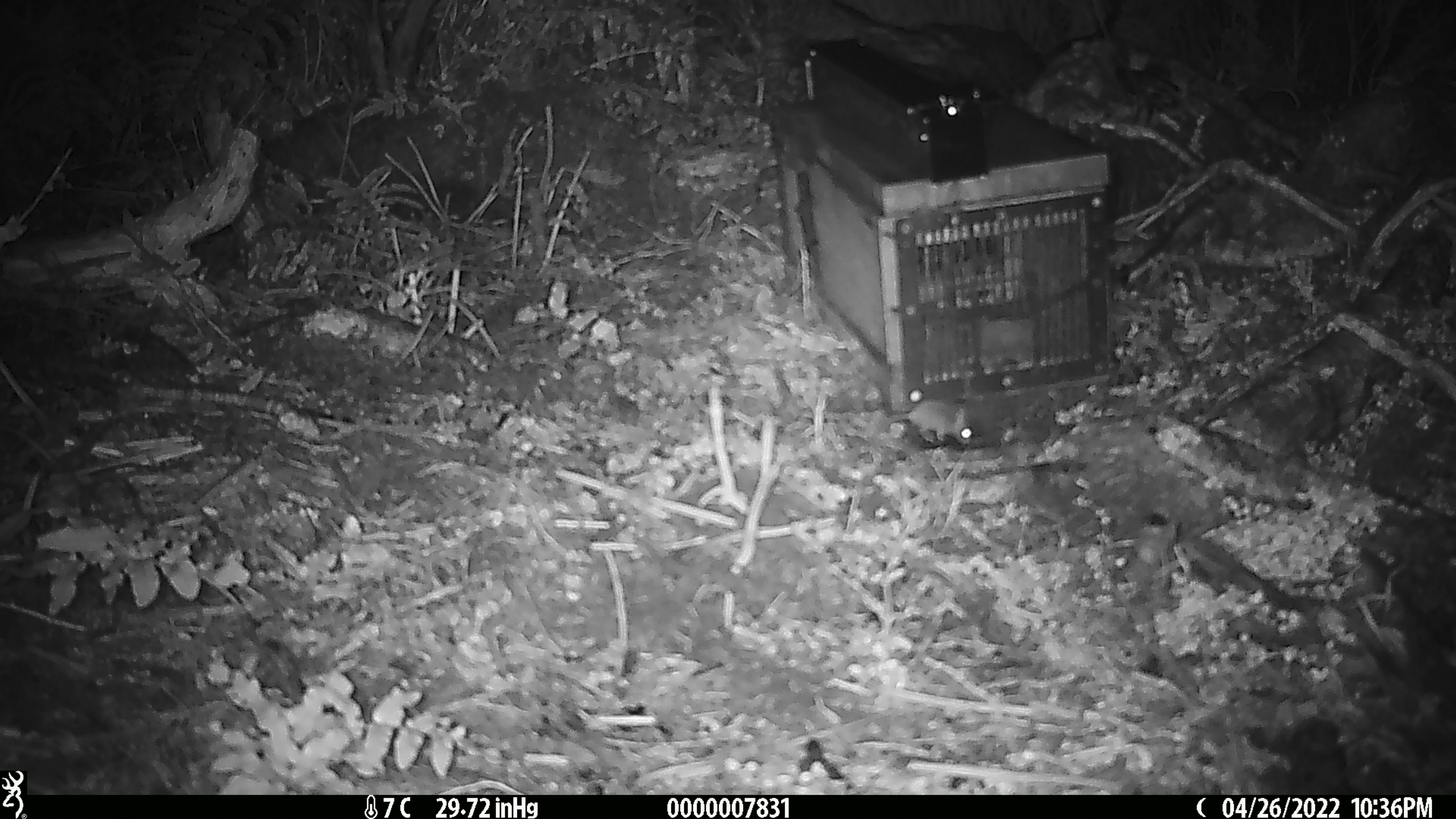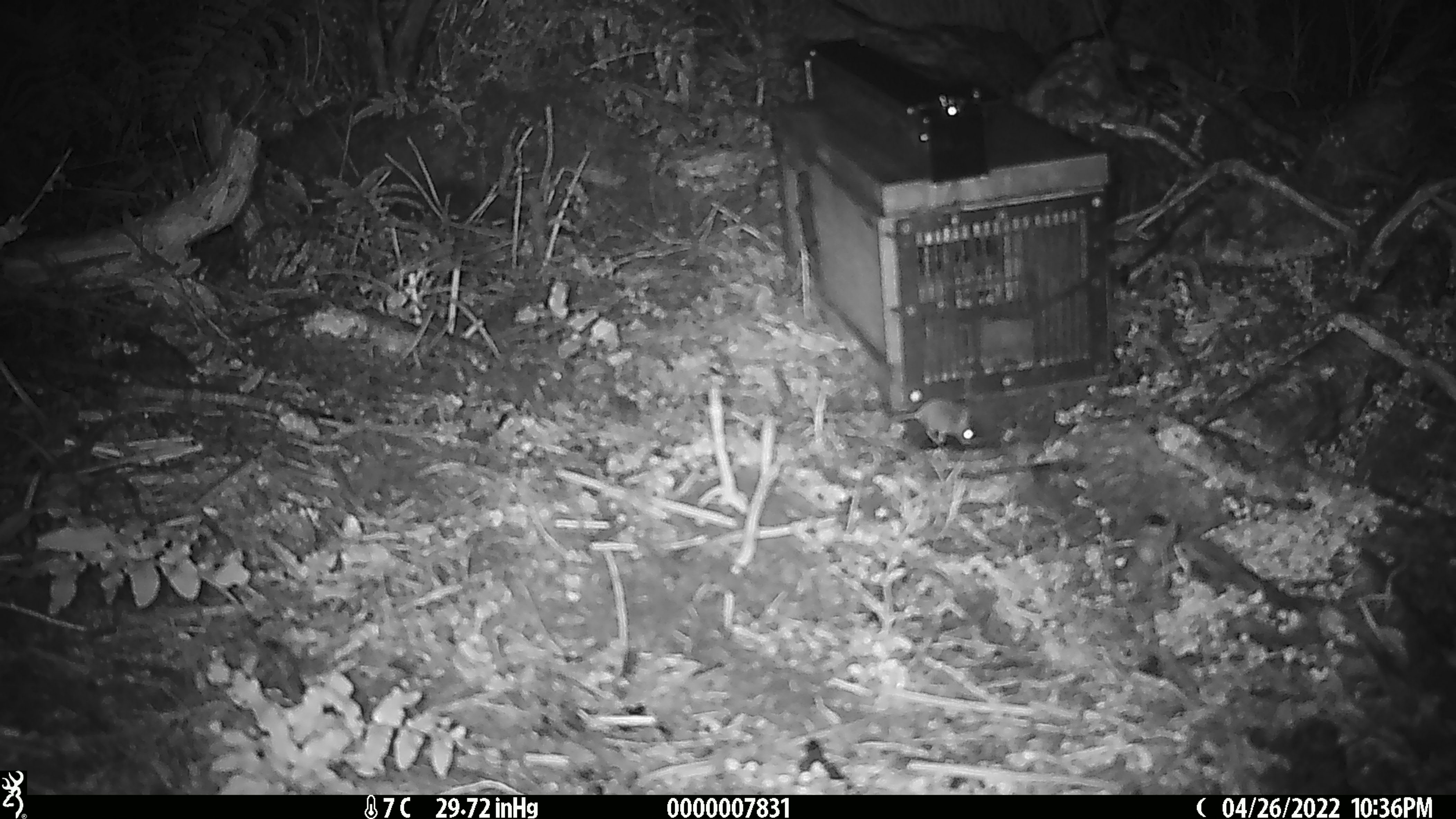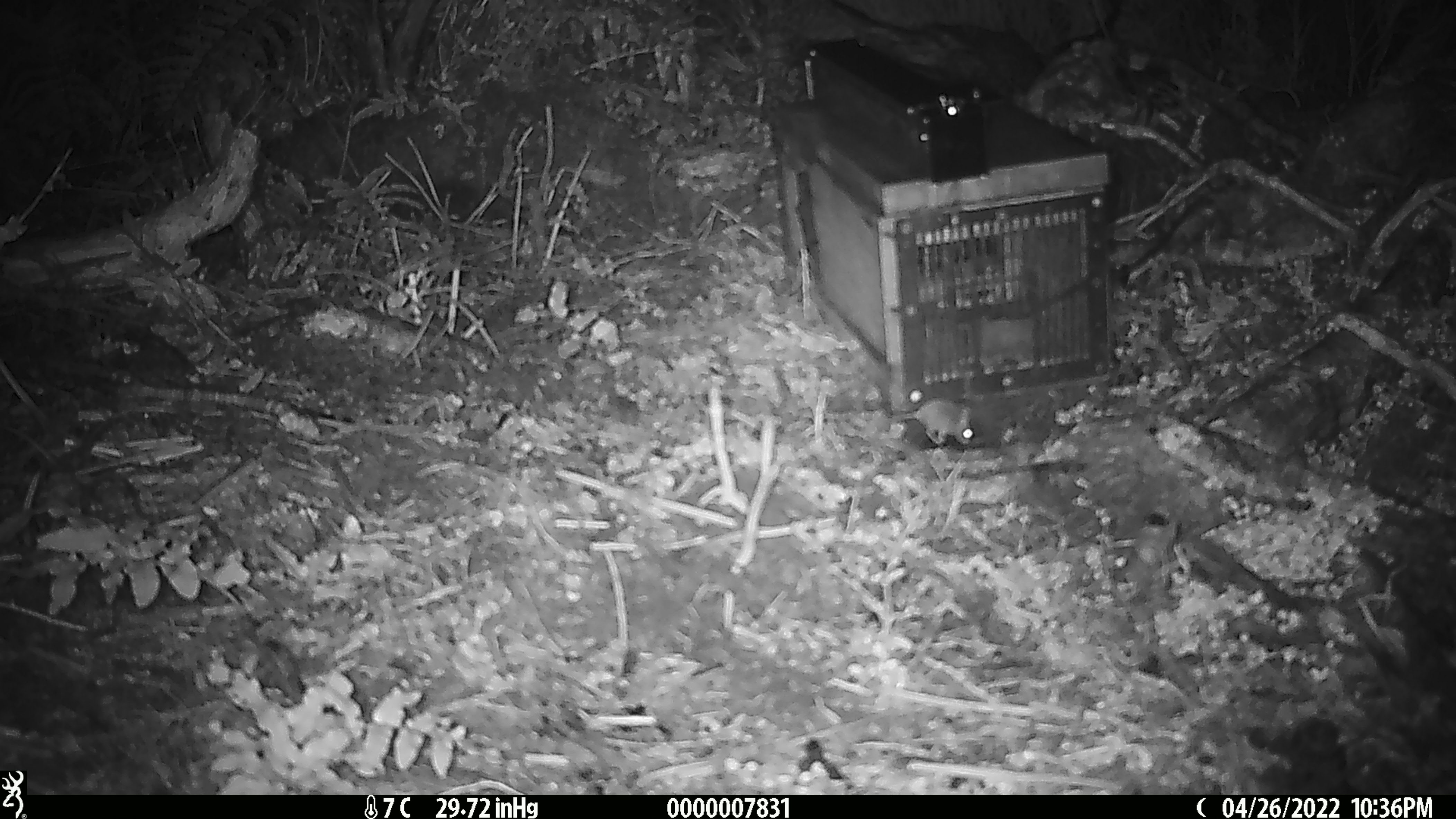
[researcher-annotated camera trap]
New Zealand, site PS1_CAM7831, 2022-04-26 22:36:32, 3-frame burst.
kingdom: Animalia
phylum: Chordata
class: Mammalia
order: Rodentia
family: Muridae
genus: Mus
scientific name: Mus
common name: mouse